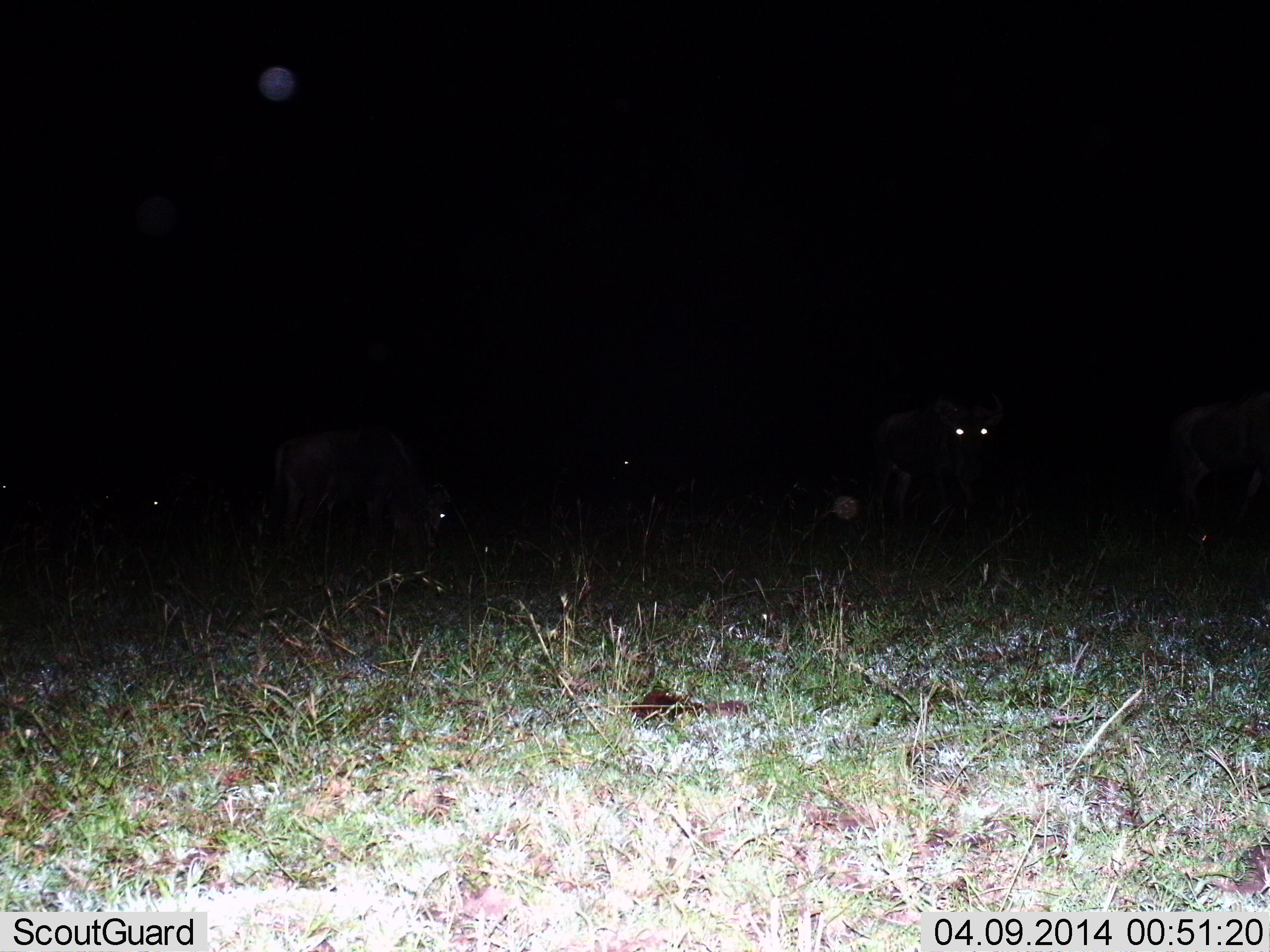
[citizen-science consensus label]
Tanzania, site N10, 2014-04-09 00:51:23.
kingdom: Animalia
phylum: Chordata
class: Mammalia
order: Artiodactyla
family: Bovidae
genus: Connochaetes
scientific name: Connochaetes taurinus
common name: blue wildebeest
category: wildebeest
Wildebeest (blue wildebeest) (Connochaetes taurinus), count 3. Behavior (volunteer vote fractions): standing 78%, resting 11%, moving 22%, interacting 0%. Young present (vote fraction): 11%. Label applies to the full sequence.